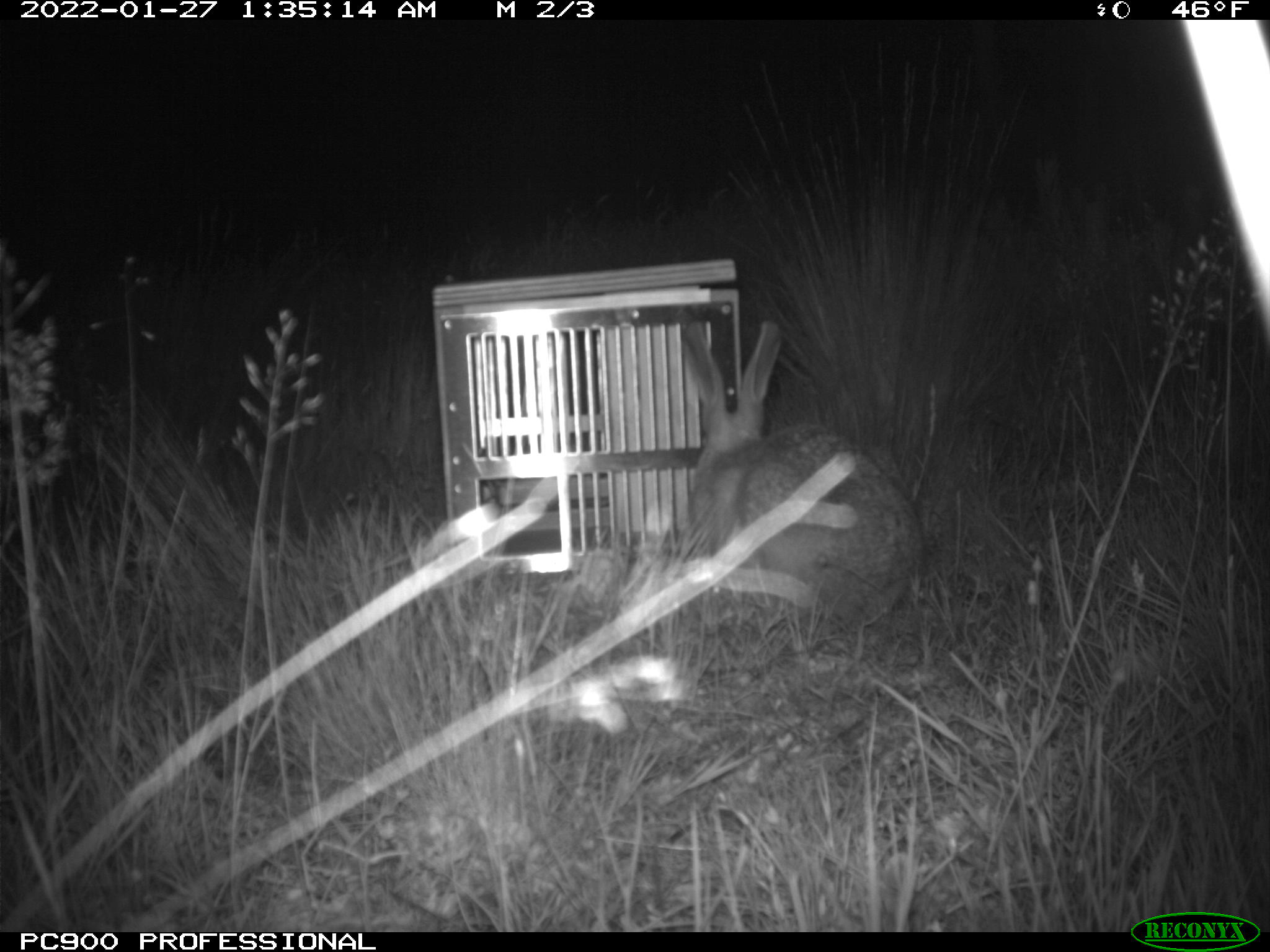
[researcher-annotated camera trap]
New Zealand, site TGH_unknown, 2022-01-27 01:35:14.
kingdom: Animalia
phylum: Chordata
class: Mammalia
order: Lagomorpha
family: Leporidae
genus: Lepus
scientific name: Lepus europaeus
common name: brown hare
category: hare